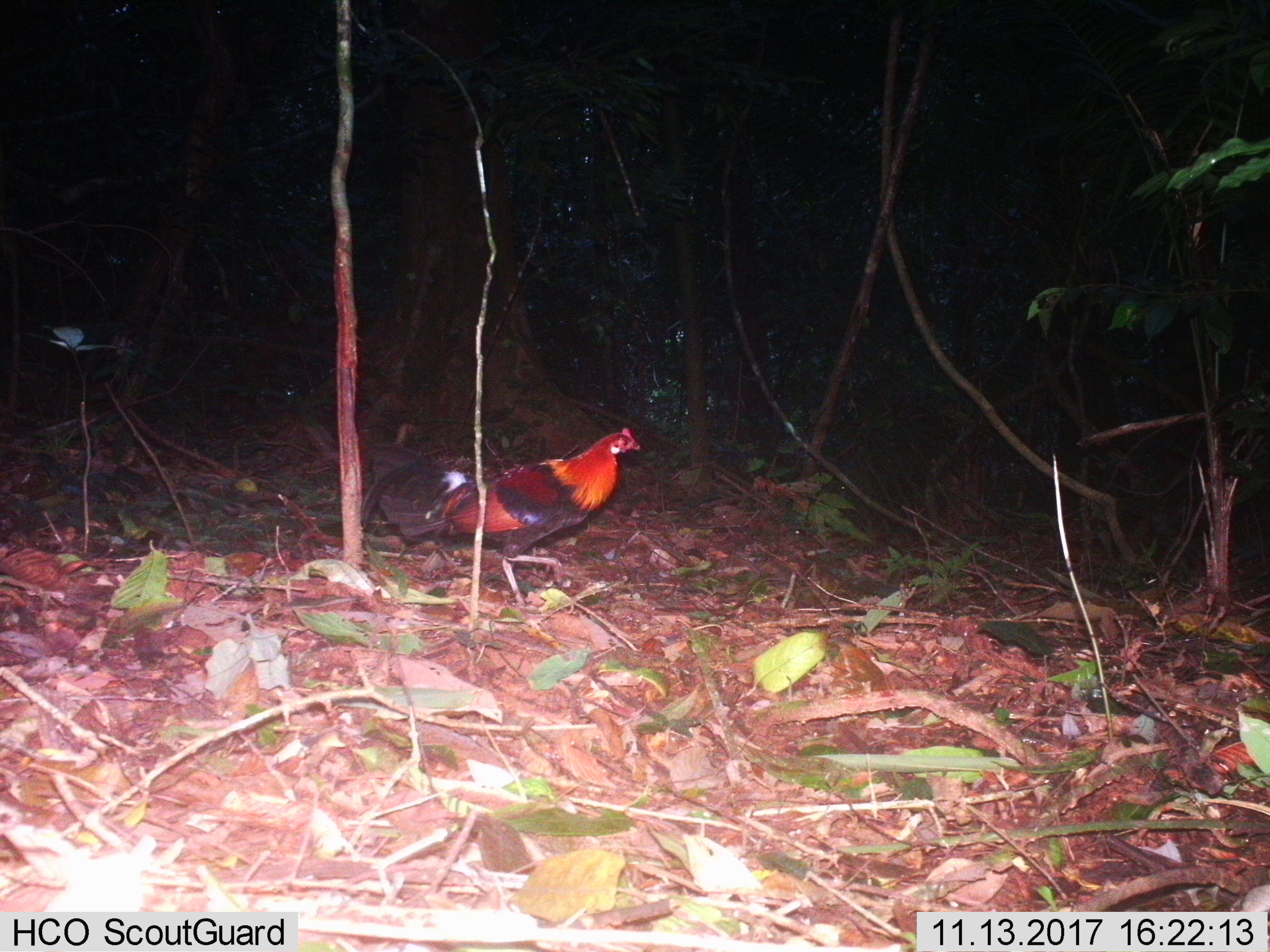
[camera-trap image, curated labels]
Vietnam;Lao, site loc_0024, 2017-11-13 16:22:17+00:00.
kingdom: Animalia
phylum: Chordata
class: Aves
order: Galliformes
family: Phasianidae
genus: Gallus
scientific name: Gallus gallus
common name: red junglefowl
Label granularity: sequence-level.